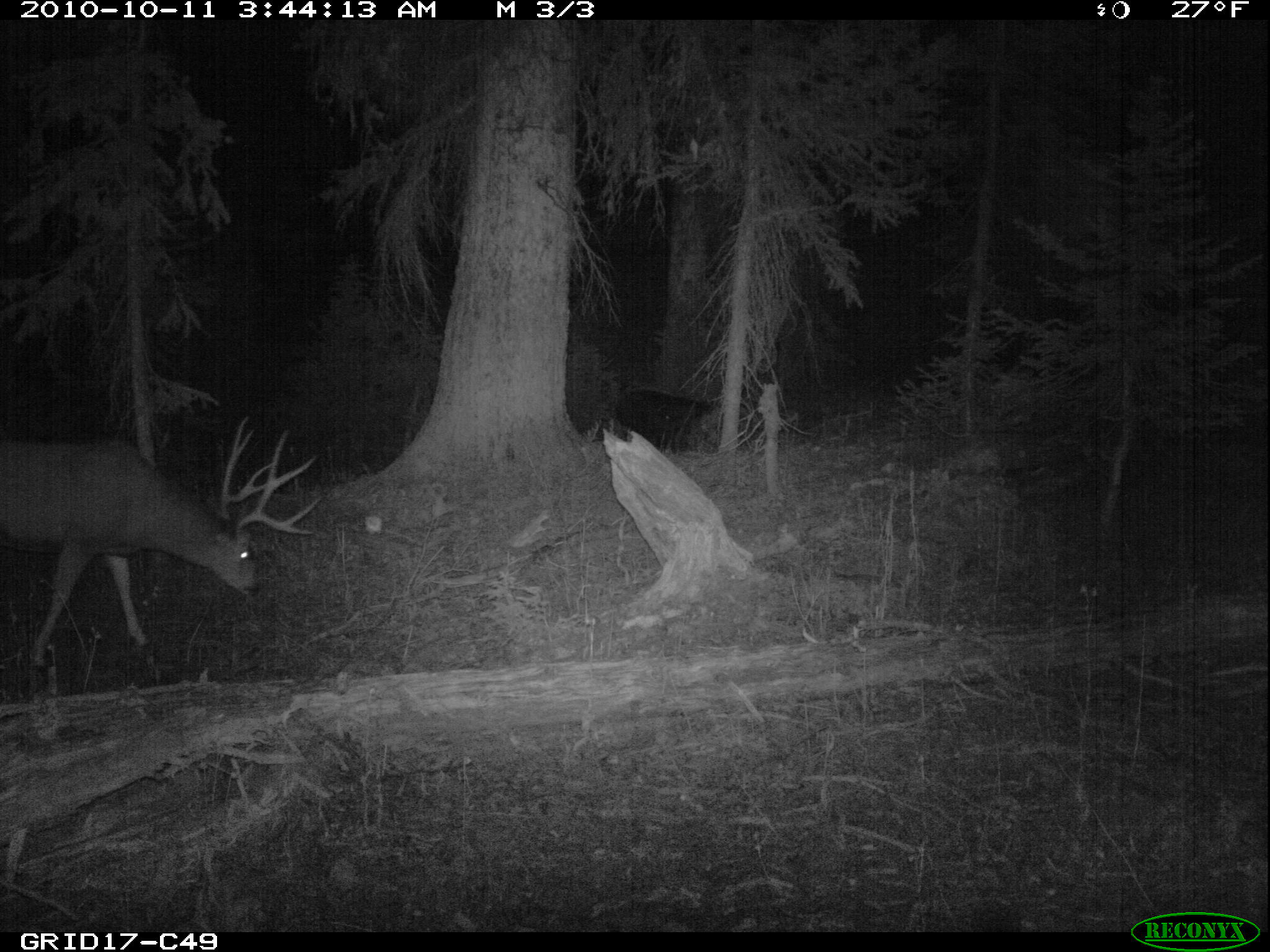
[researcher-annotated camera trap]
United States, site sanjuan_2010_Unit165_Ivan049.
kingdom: Animalia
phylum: Chordata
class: Mammalia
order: Artiodactyla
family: Cervidae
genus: Odocoileus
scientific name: Odocoileus hemionus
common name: mule deer